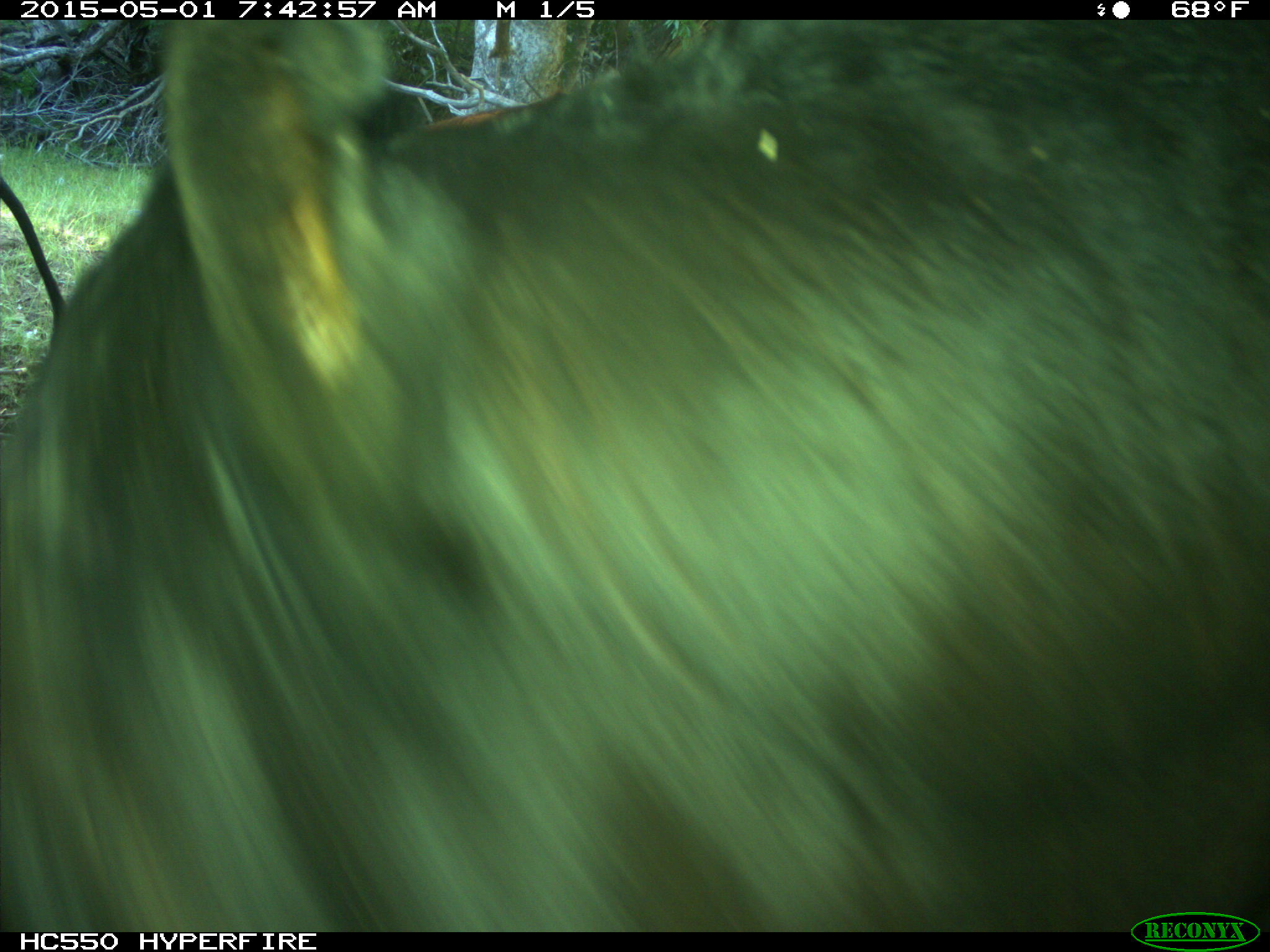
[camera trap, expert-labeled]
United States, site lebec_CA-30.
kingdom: Animalia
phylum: Chordata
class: Mammalia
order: Artiodactyla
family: Bovidae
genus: Bos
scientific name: Bos taurus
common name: domestic cow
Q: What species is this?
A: Bos taurus (domestic cow).